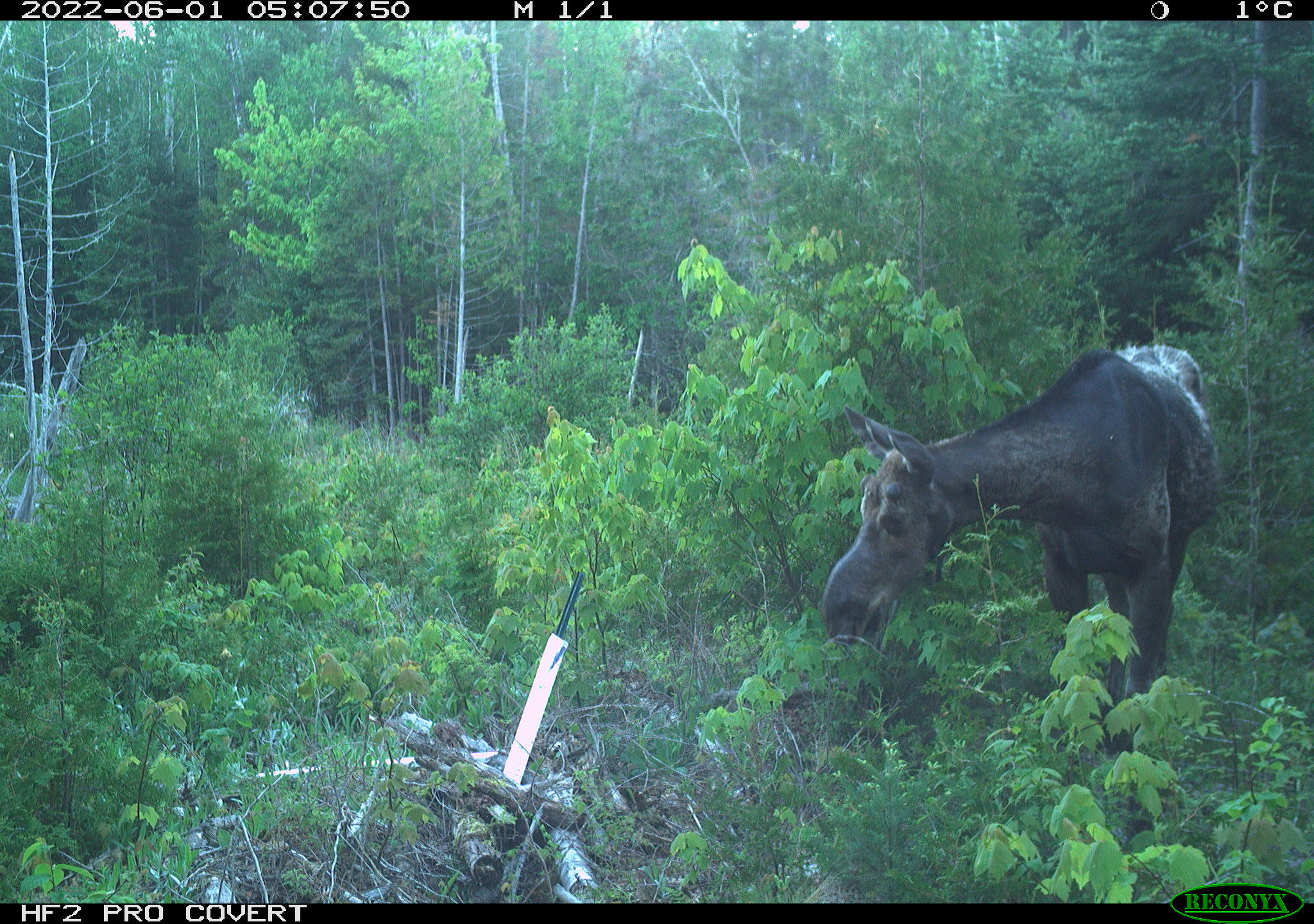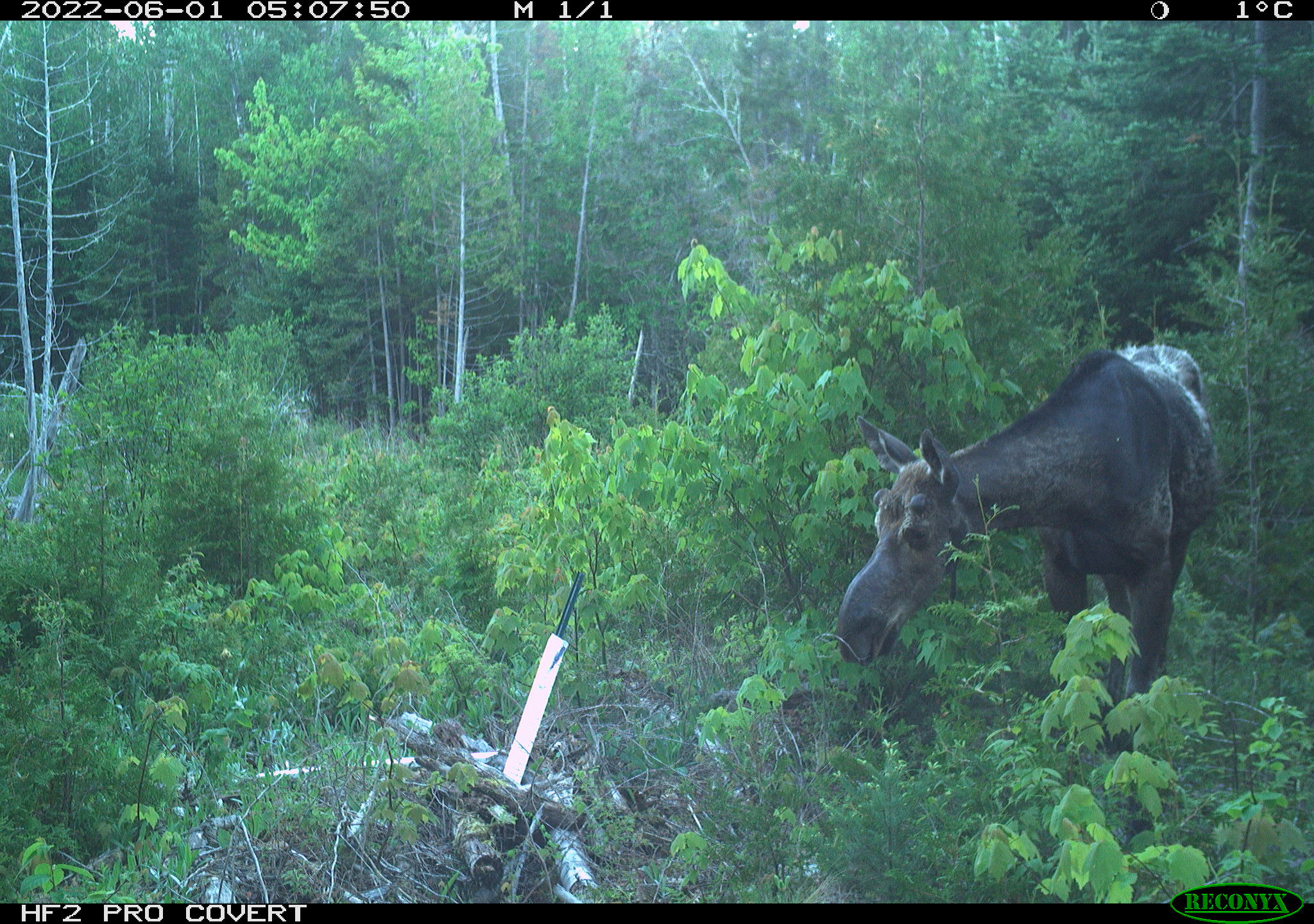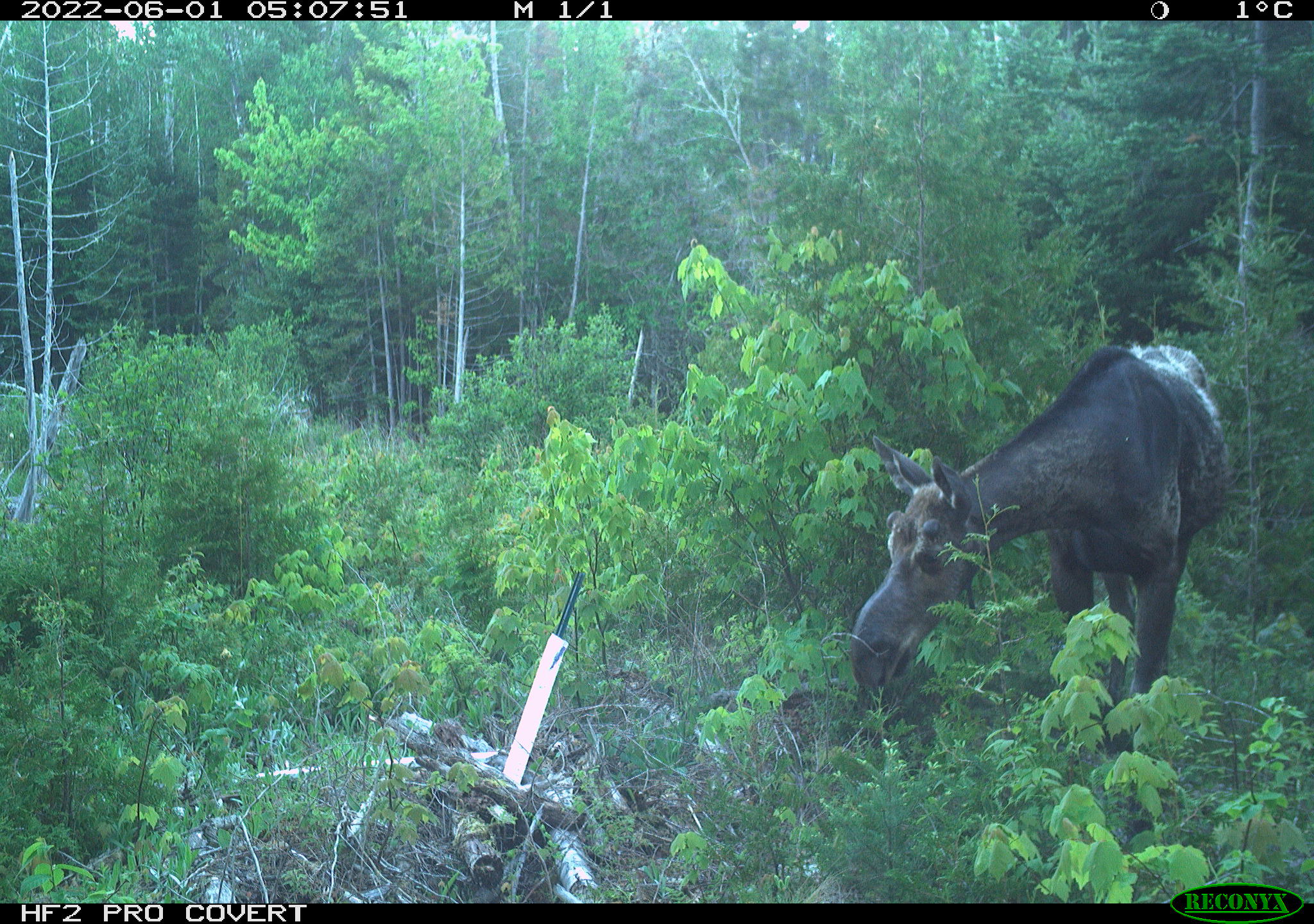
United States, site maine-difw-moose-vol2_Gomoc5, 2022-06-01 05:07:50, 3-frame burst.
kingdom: Animalia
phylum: Chordata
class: Mammalia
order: Artiodactyla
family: Cervidae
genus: Alces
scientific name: Alces alces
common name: moose